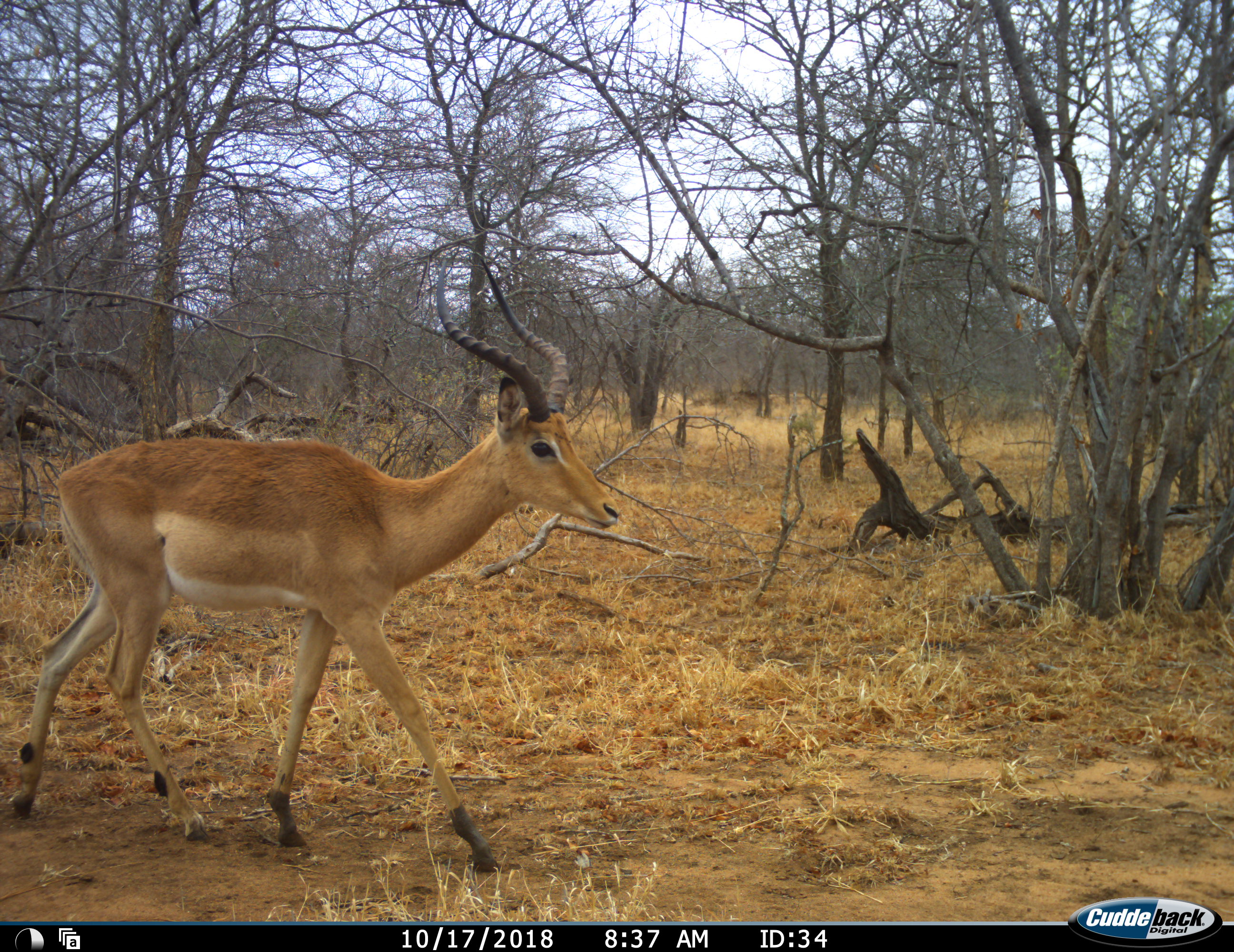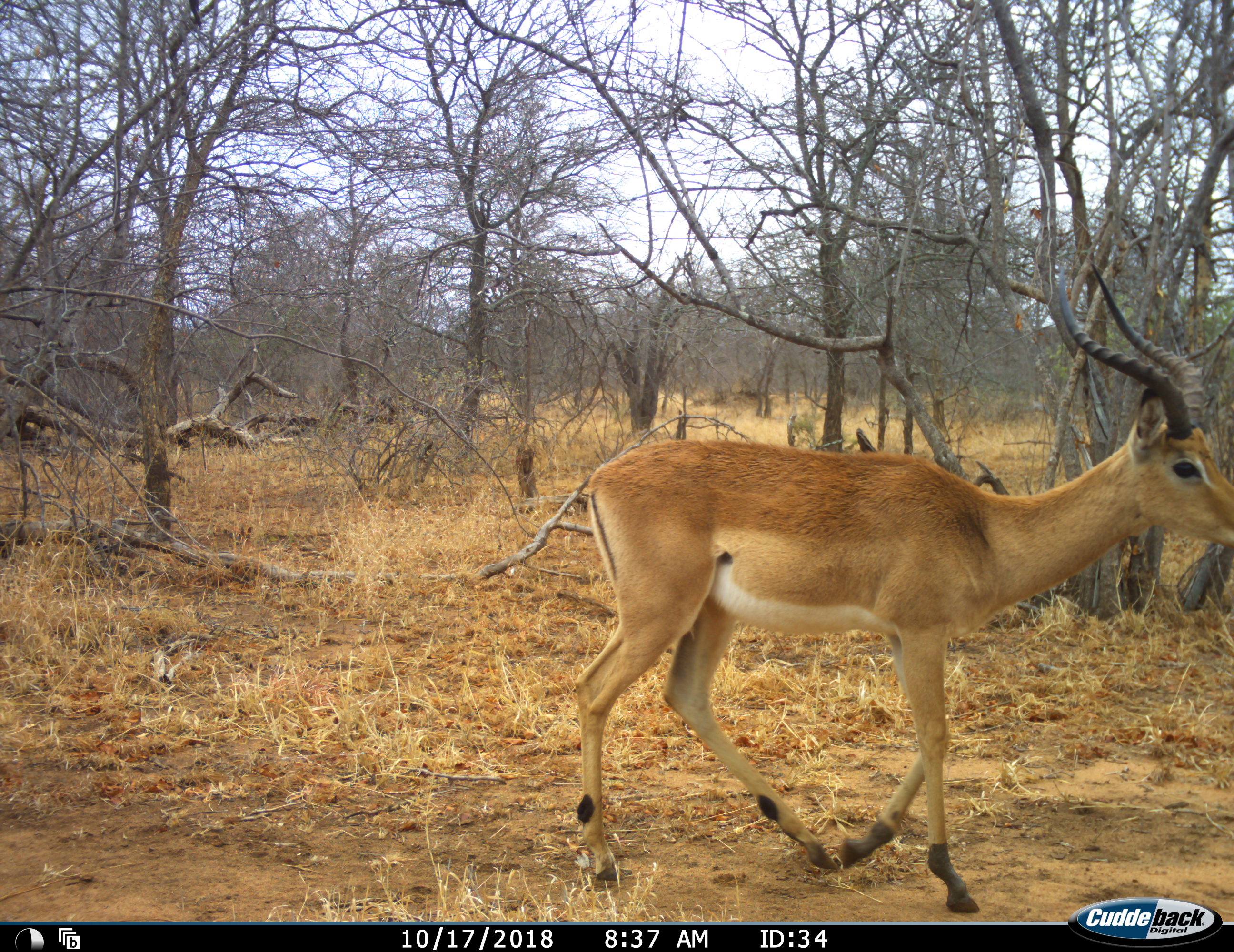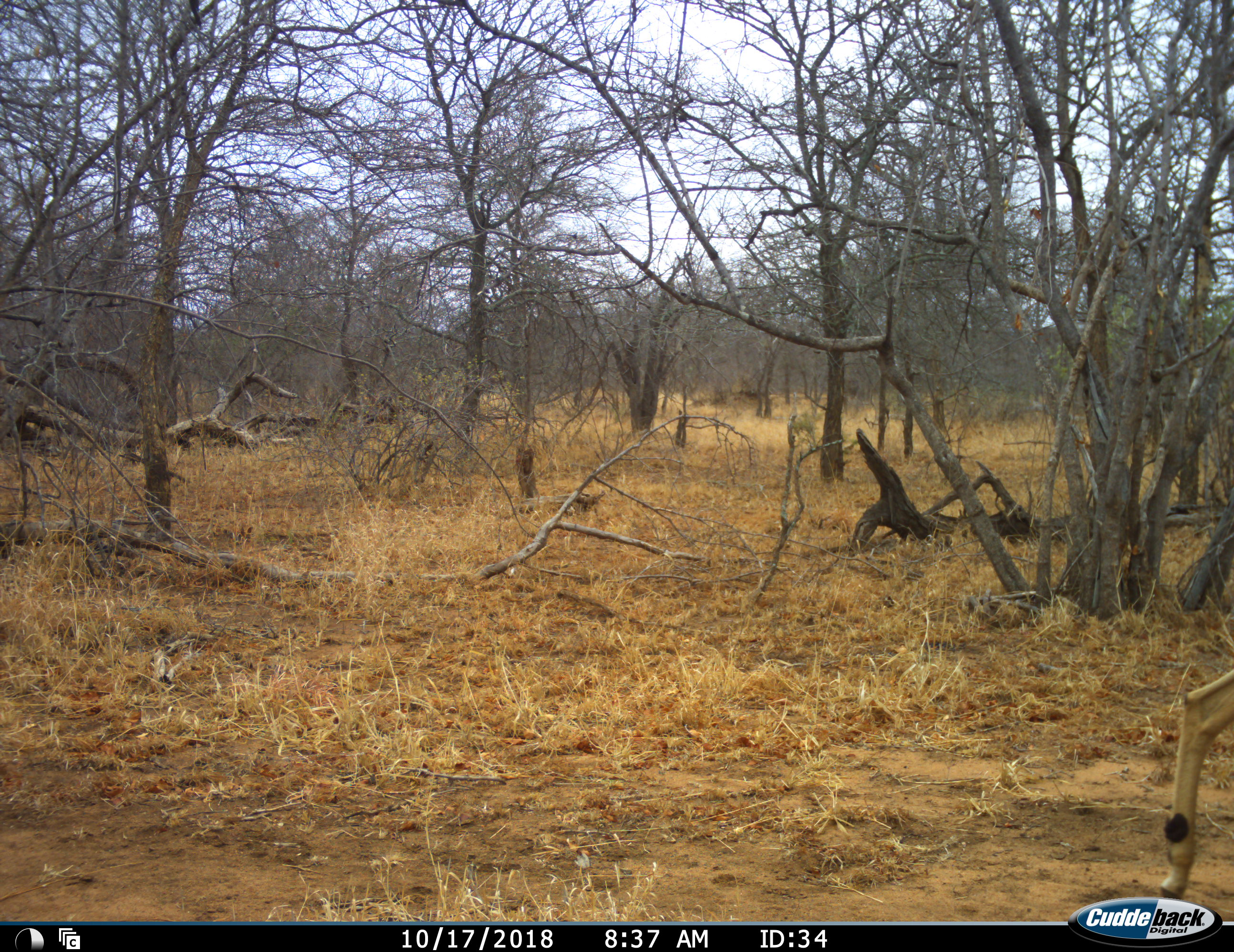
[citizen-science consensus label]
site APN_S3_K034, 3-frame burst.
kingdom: Animalia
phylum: Chordata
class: Mammalia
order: Artiodactyla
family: Bovidae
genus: Aepyceros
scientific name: Aepyceros melampus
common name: impala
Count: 1.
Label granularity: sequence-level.